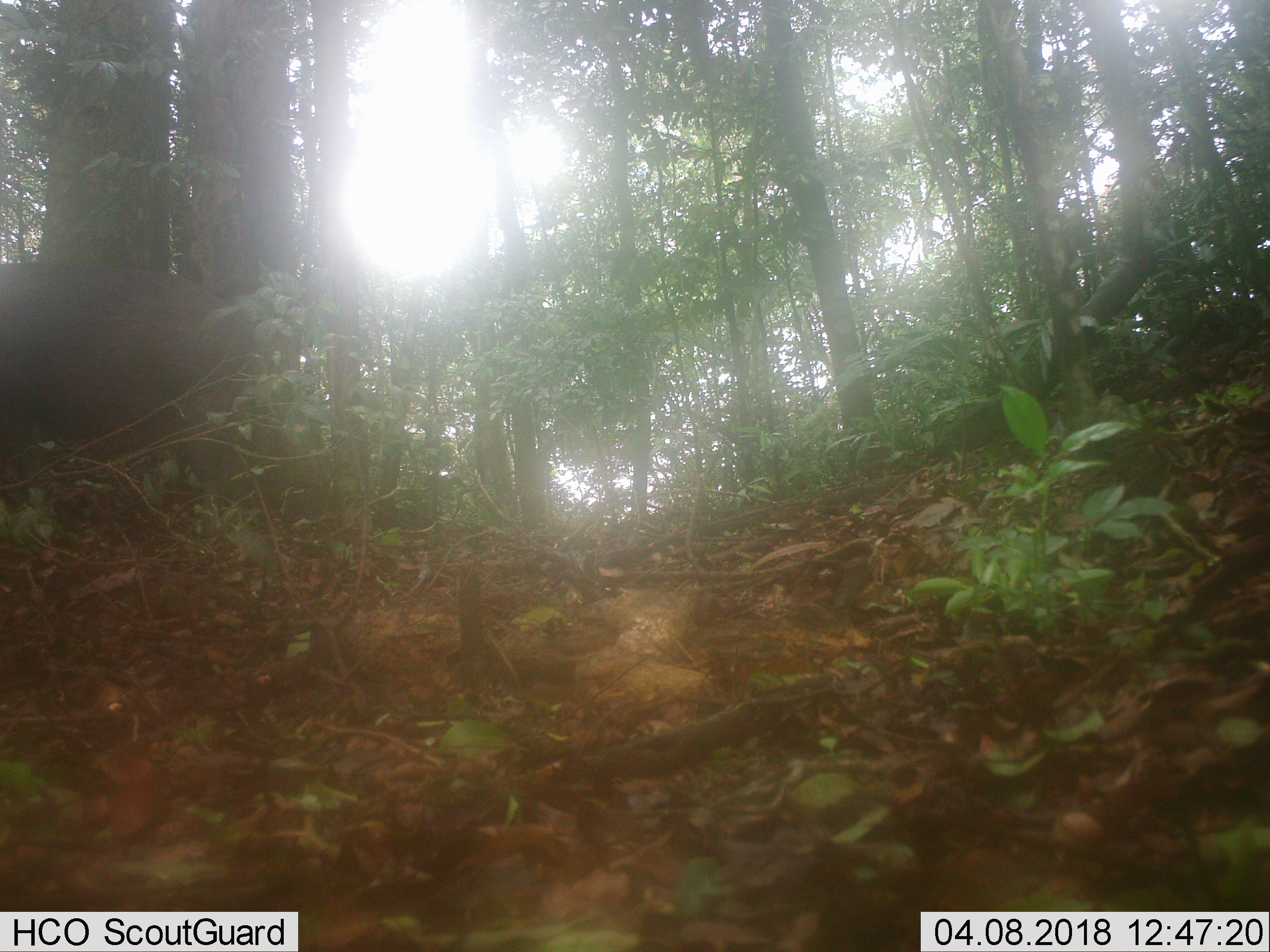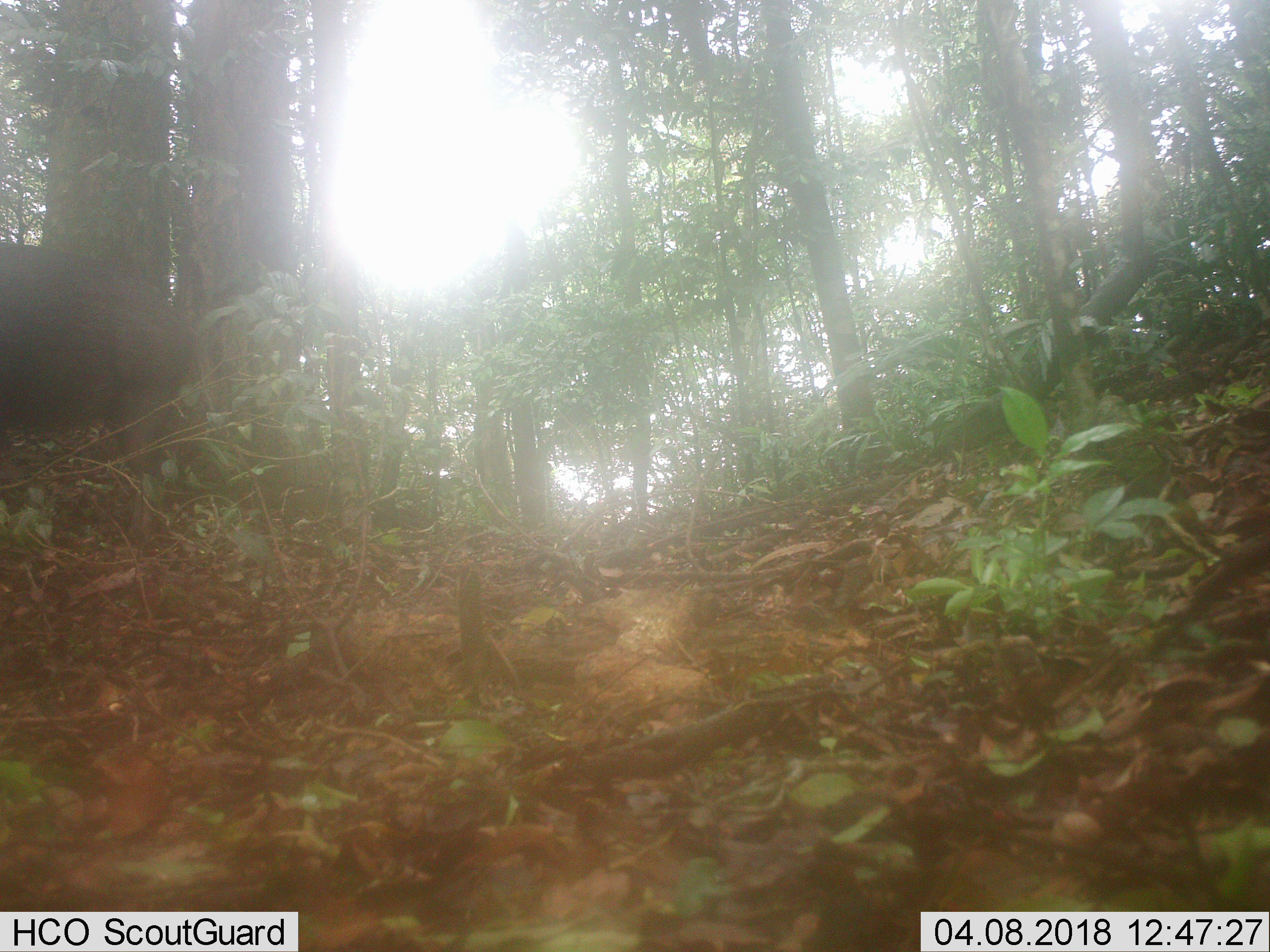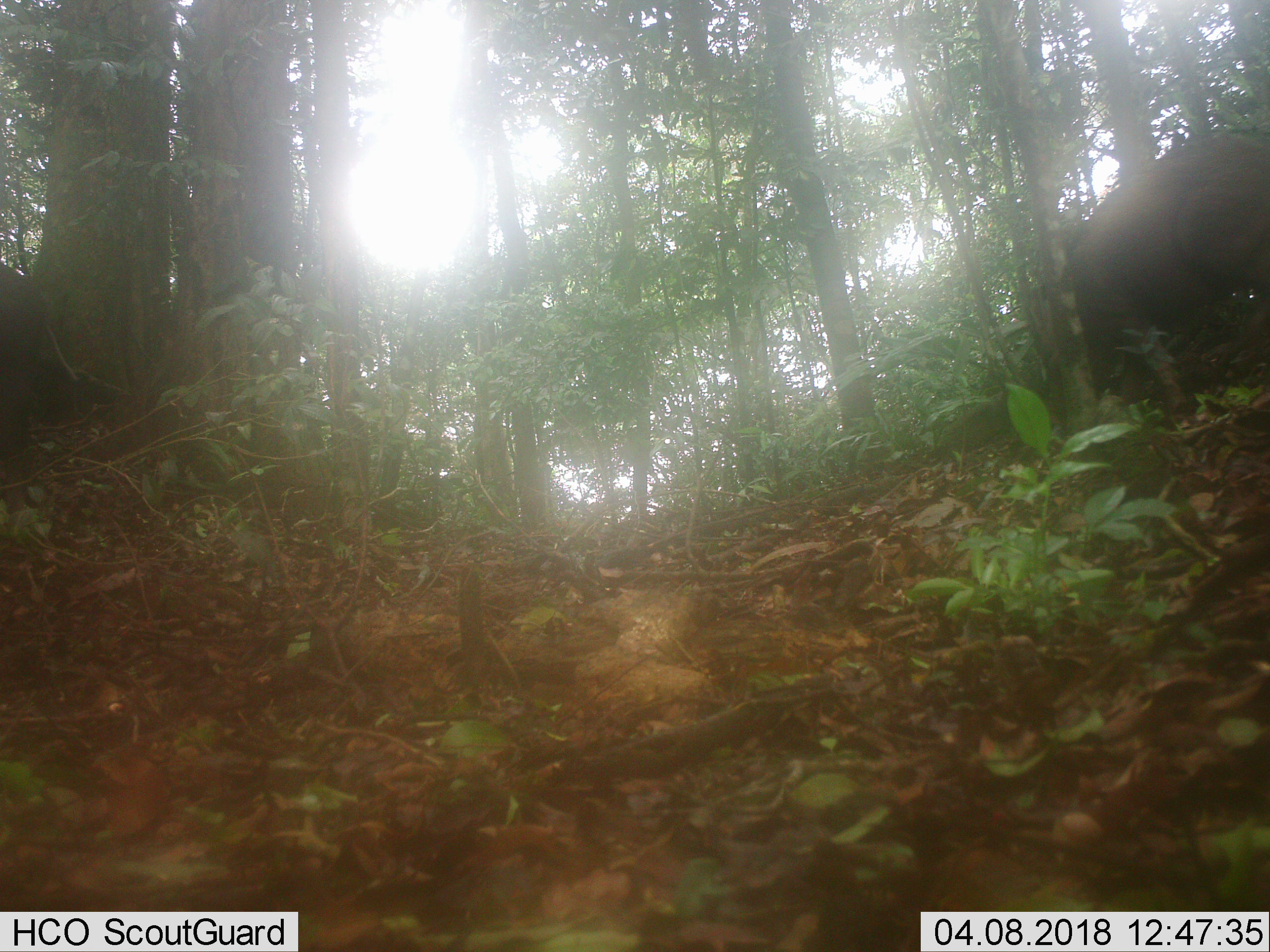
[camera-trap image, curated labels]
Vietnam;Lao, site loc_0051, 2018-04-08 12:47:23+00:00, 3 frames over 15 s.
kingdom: Animalia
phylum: Chordata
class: Mammalia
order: Artiodactyla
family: Suidae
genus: Sus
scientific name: Sus scrofa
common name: eurasian wild pig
Eurasian wild pig (Sus scrofa). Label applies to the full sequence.